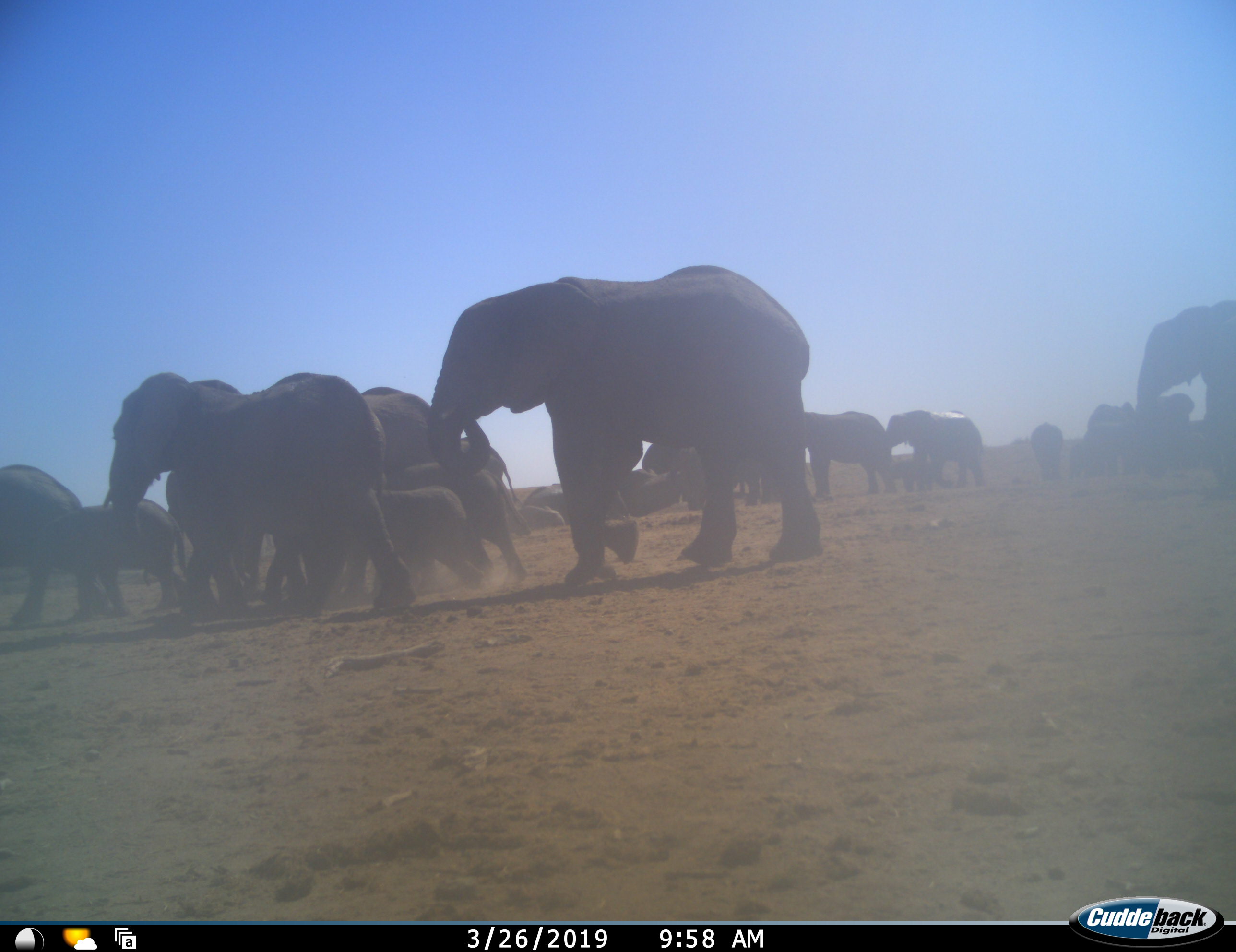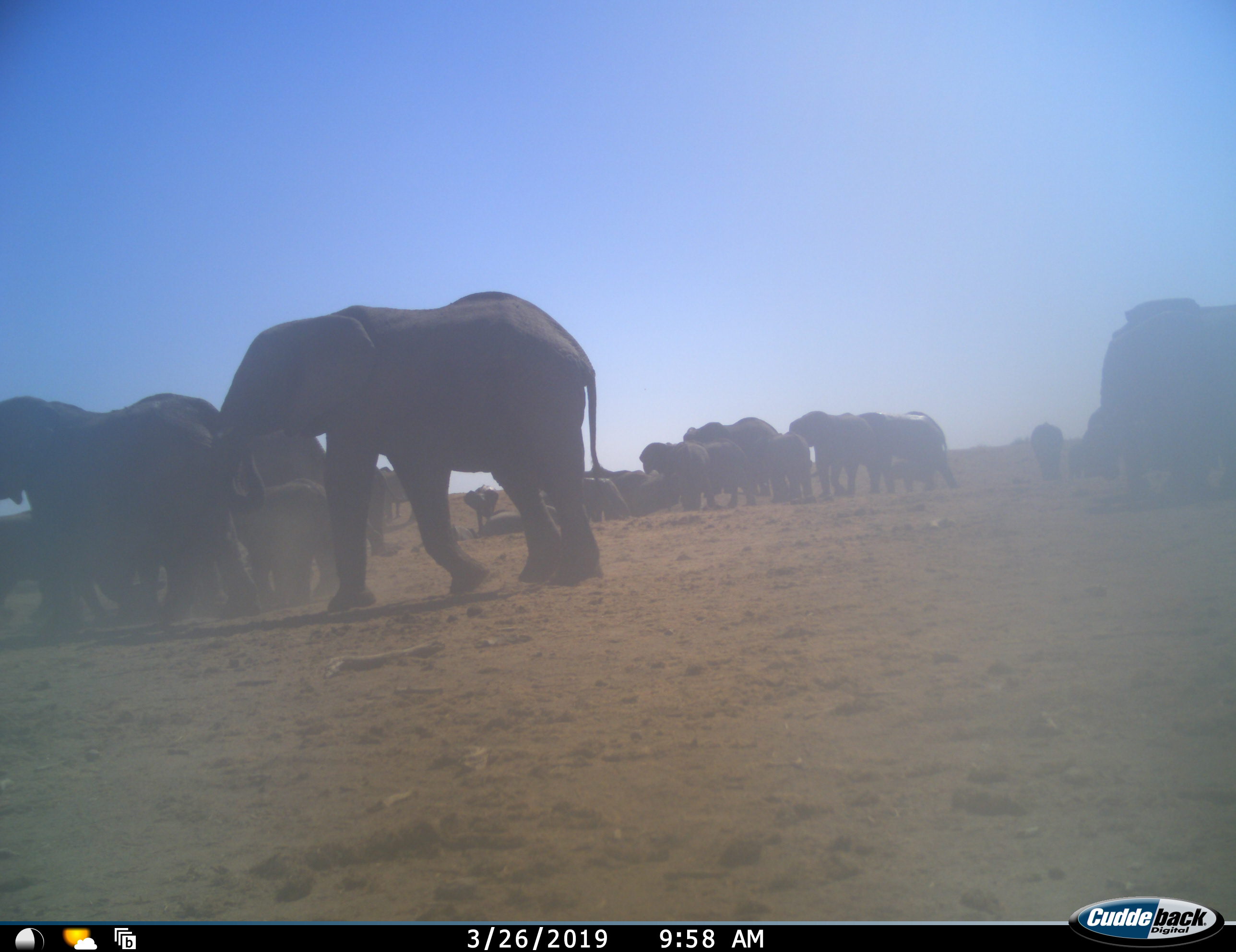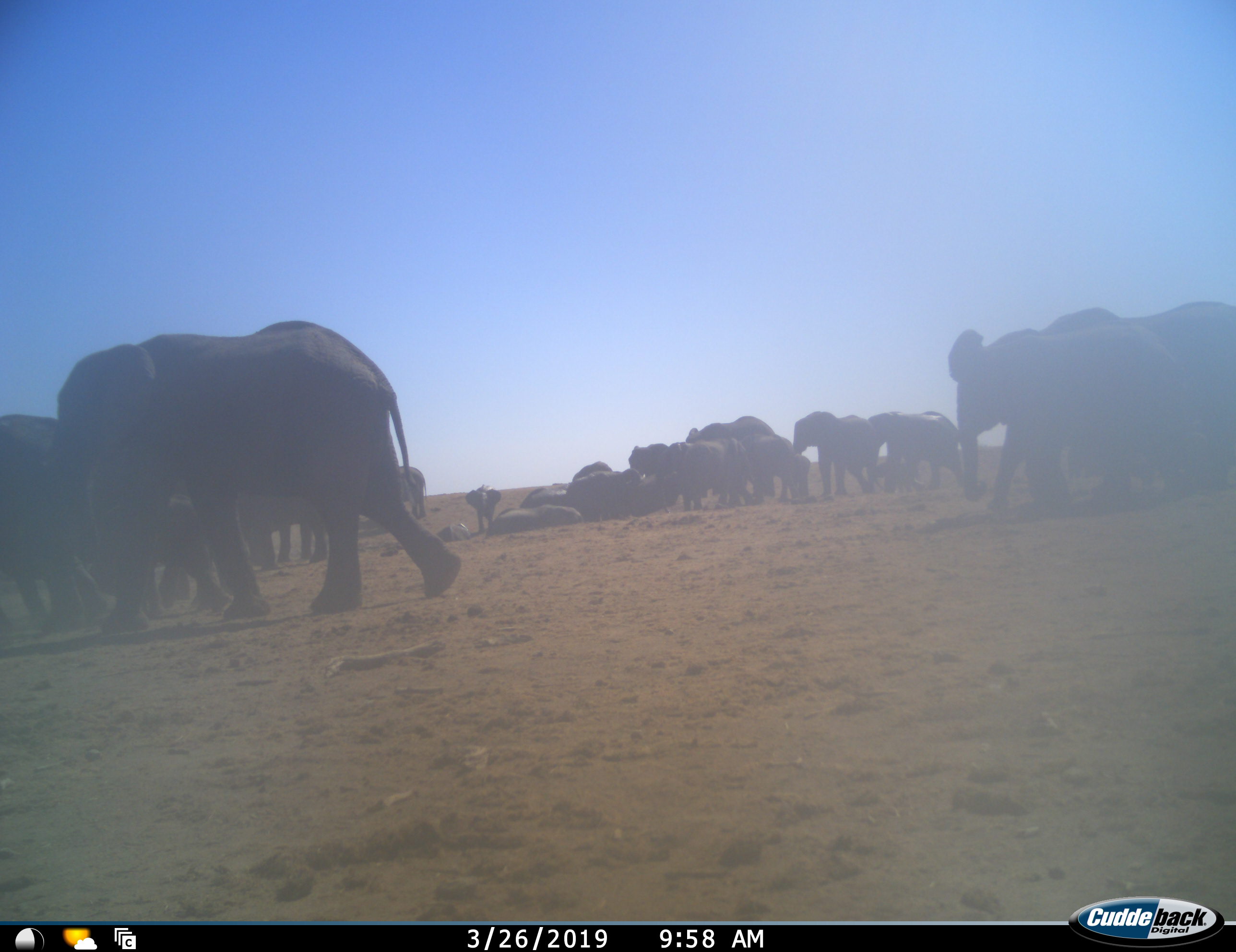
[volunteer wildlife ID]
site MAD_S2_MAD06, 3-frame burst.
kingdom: Animalia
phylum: Chordata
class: Mammalia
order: Proboscidea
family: Elephantidae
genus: Loxodonta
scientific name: Loxodonta africana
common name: african bush elephant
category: elephant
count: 11-50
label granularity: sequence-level